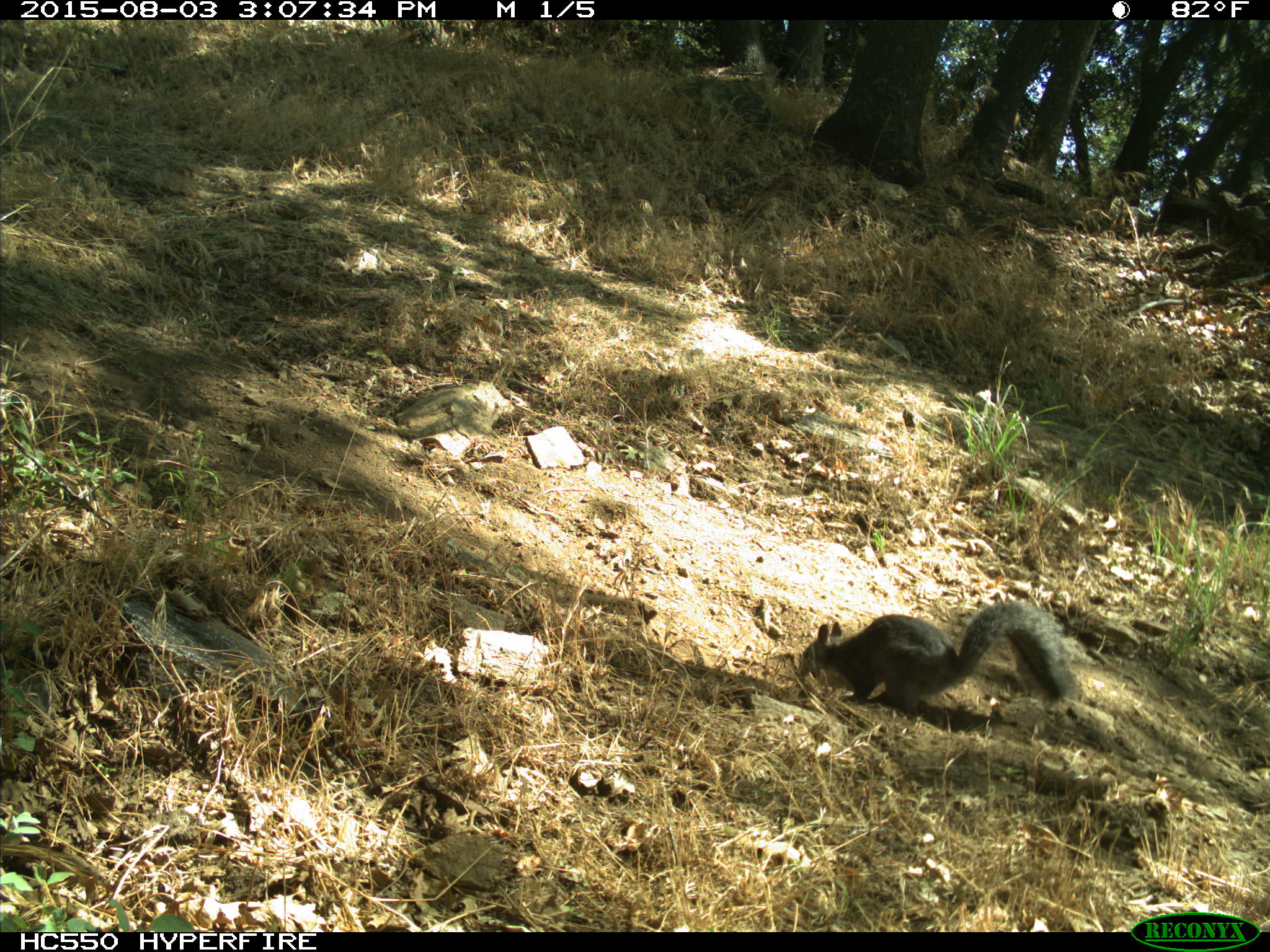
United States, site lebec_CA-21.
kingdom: Animalia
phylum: Chordata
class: Mammalia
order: Rodentia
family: Sciuridae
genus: Sciurus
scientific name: Sciurus carolinensis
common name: eastern gray squirrel